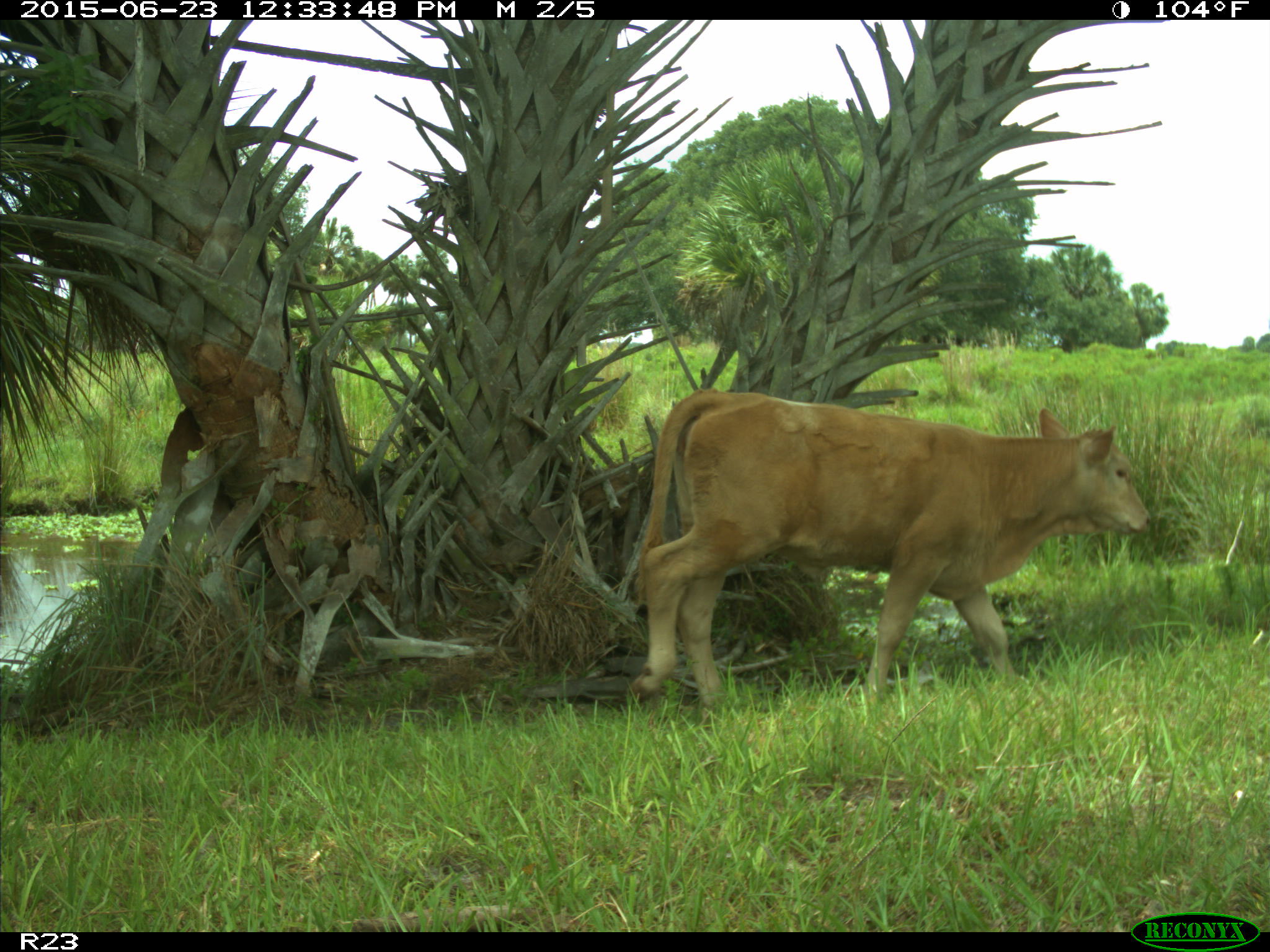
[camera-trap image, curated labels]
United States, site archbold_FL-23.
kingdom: Animalia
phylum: Chordata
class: Mammalia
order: Artiodactyla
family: Bovidae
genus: Bos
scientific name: Bos taurus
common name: domestic cow